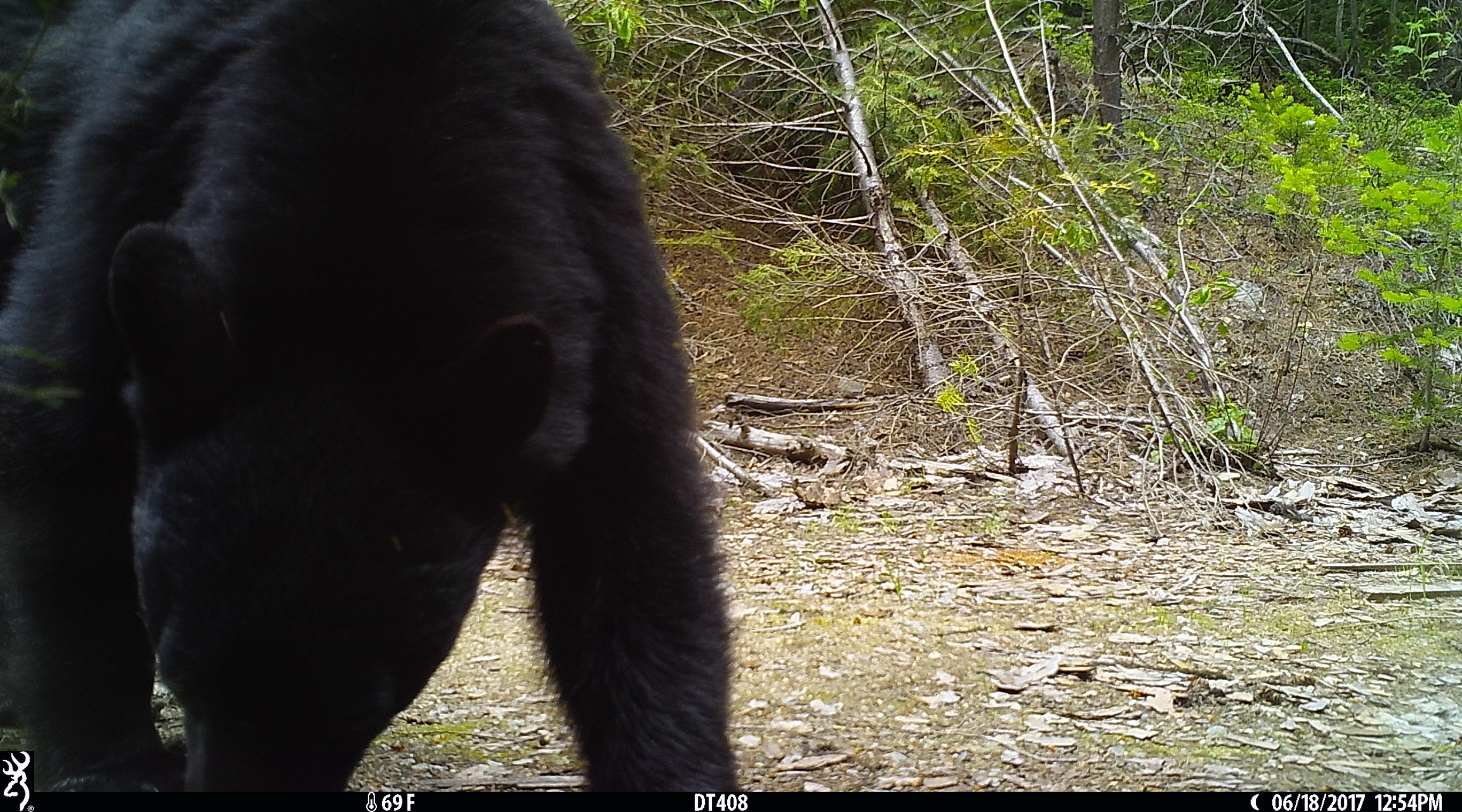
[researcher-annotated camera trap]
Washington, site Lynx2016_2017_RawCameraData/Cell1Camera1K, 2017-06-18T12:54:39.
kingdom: Animalia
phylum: Chordata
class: Mammalia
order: Carnivora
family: Ursidae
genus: Ursus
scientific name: Ursus americanus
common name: american black bear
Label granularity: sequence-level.